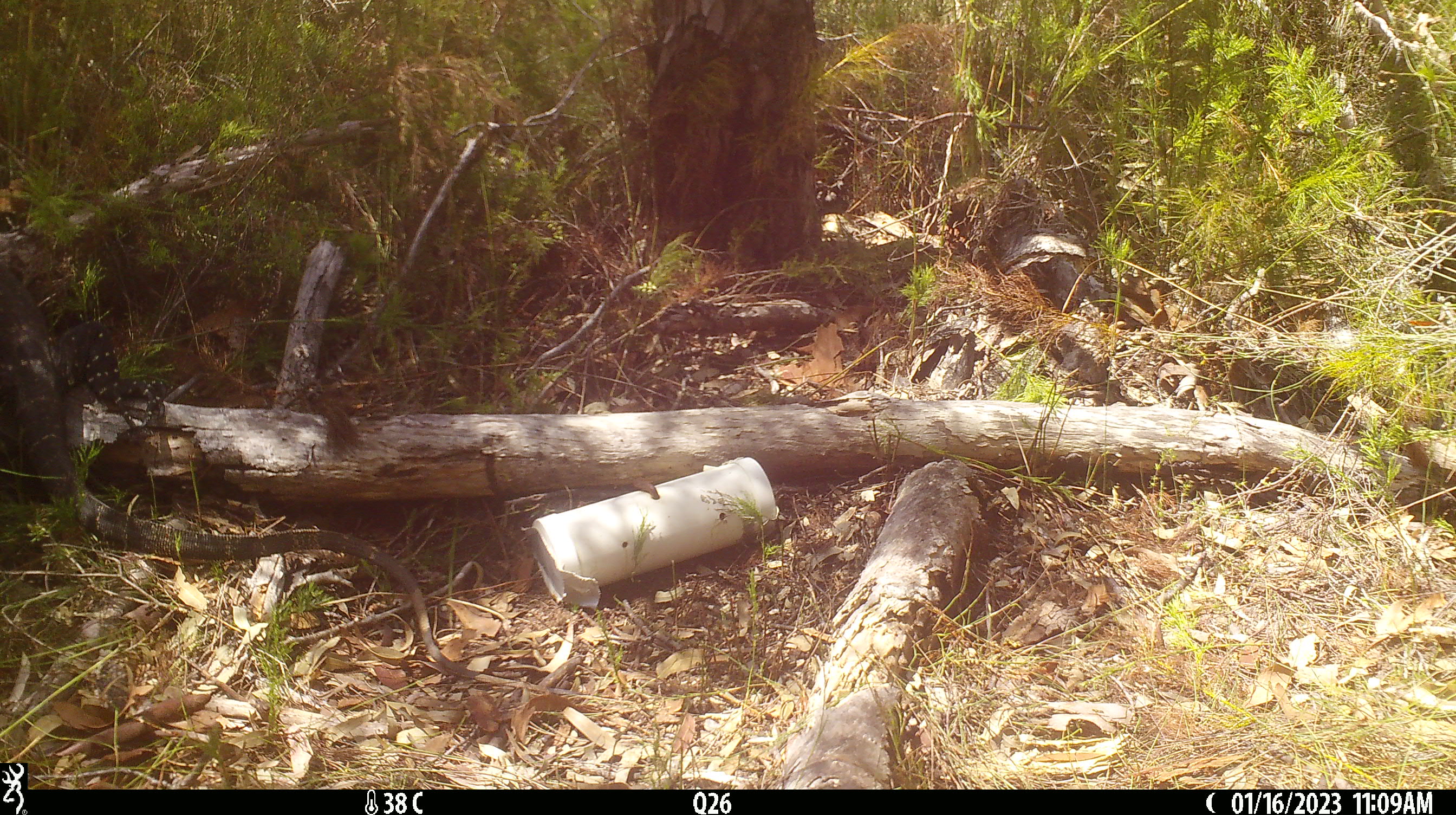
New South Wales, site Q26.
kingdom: Animalia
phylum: Chordata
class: Reptilia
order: Squamata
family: Varanidae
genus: Varanus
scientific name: Varanus varius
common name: lace monitor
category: goanna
Goanna (lace monitor) (Varanus varius).